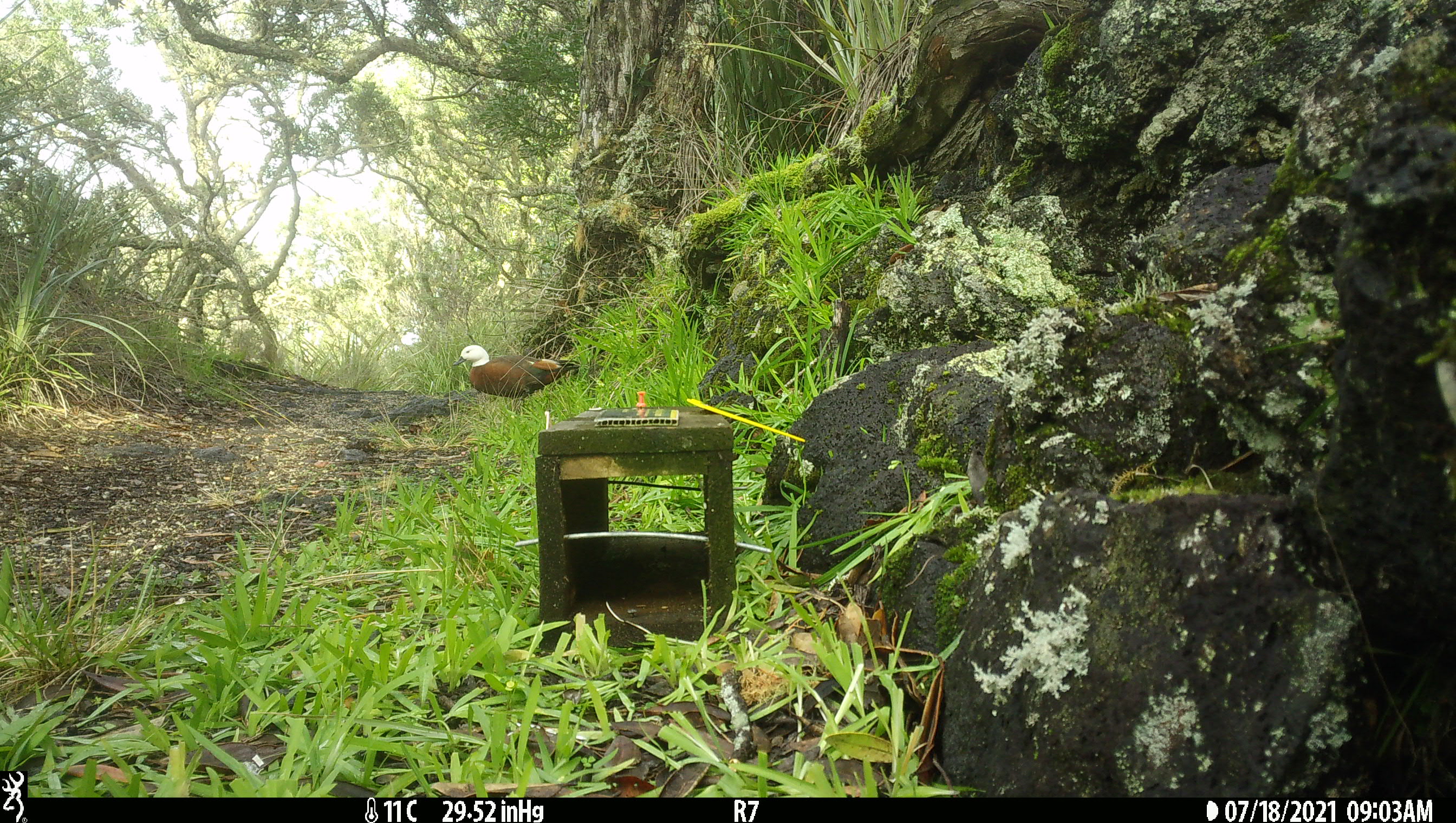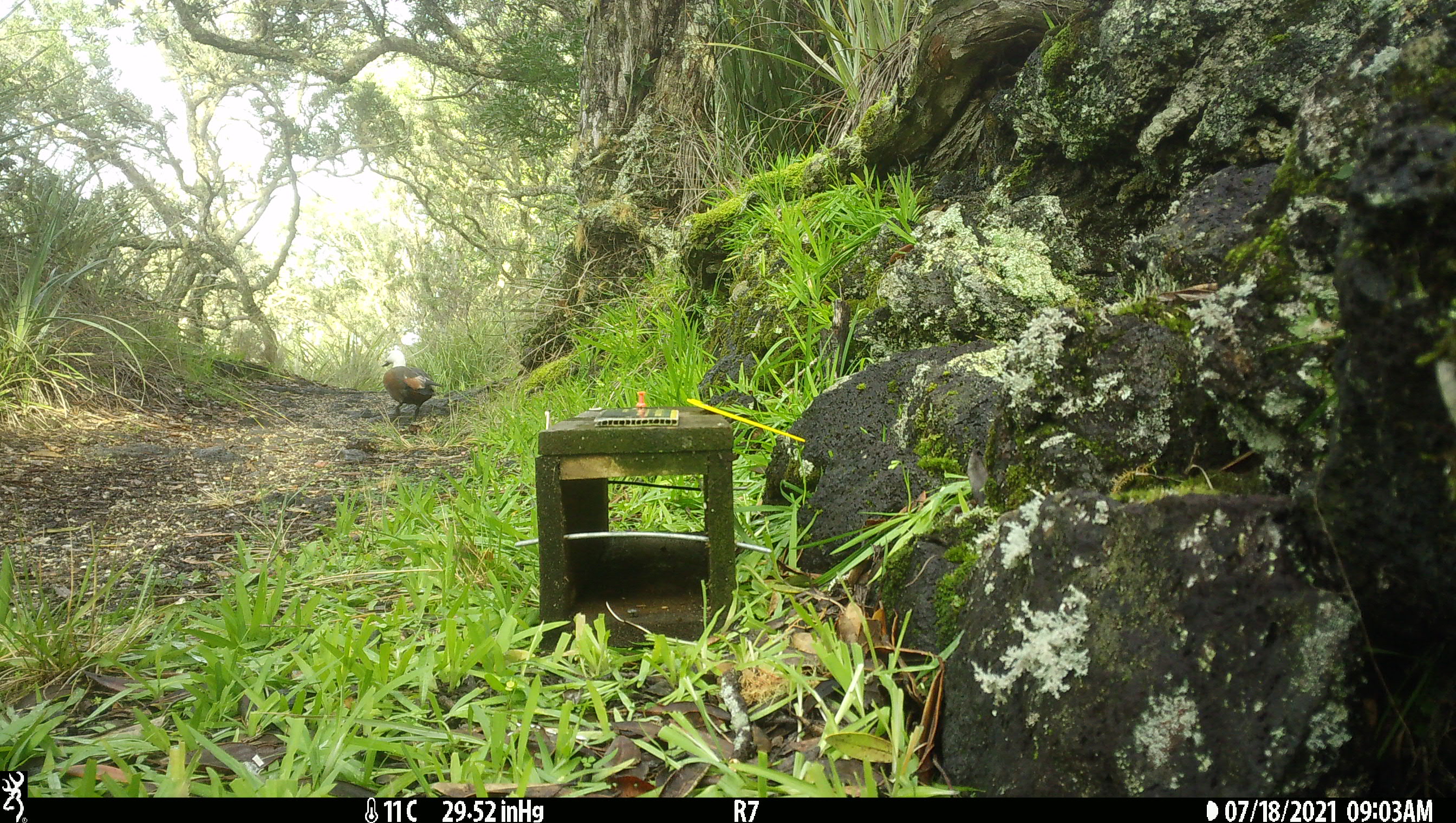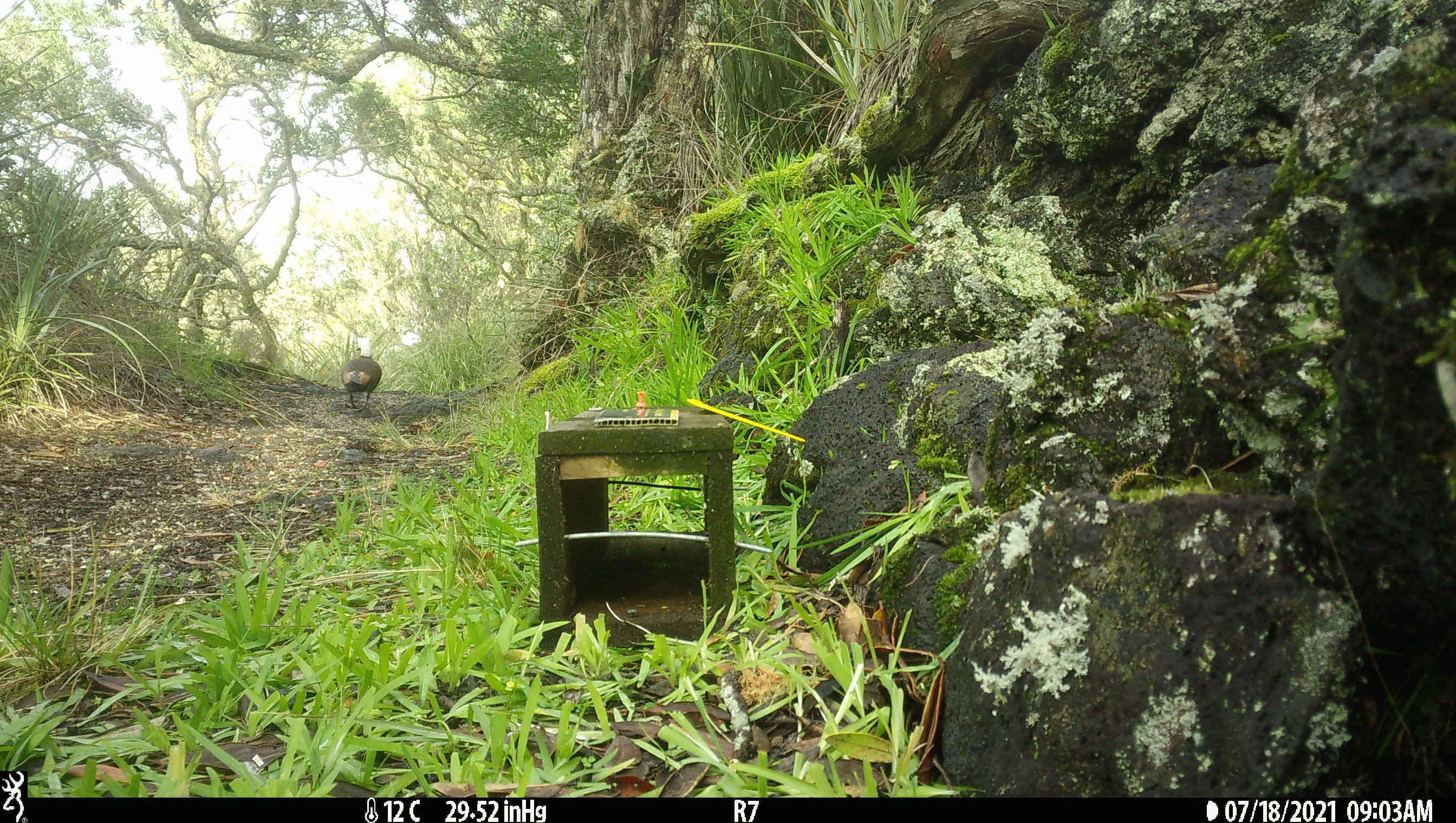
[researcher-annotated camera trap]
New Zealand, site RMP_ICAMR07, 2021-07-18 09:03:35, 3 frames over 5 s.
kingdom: Animalia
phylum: Chordata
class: Aves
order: Anseriformes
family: Anatidae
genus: Tadorna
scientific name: Tadorna variegata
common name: paradise shelduck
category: paradise duck